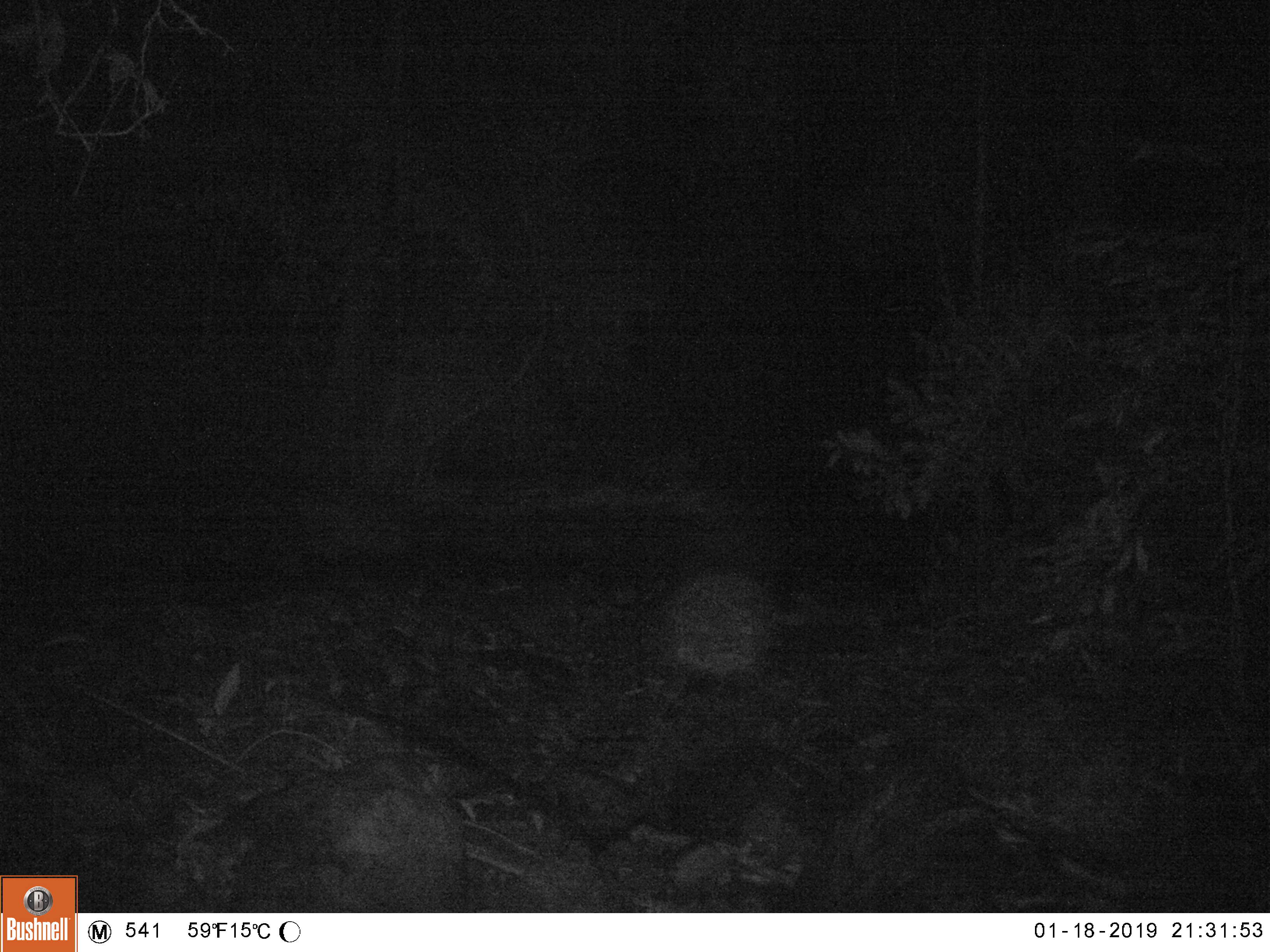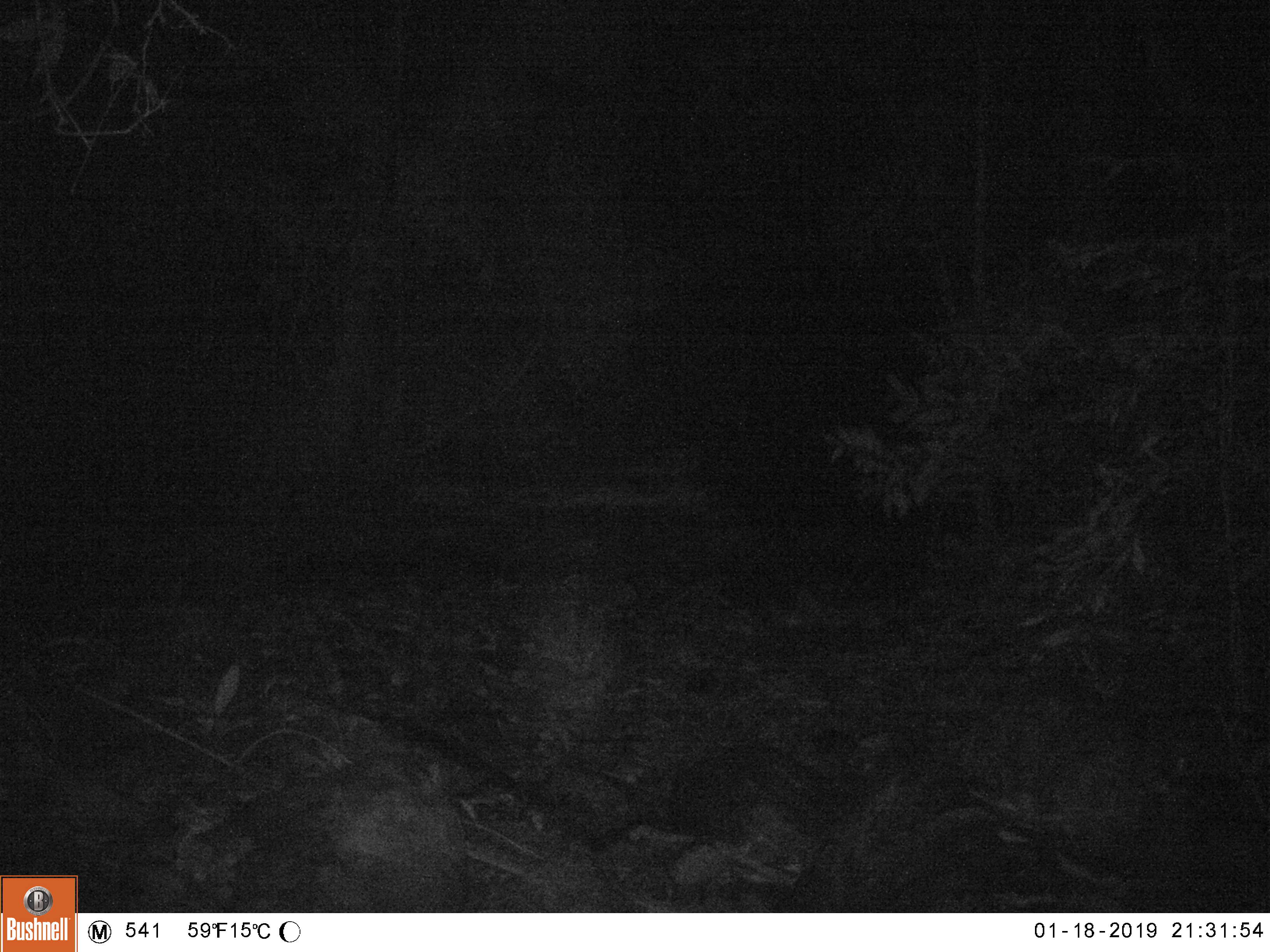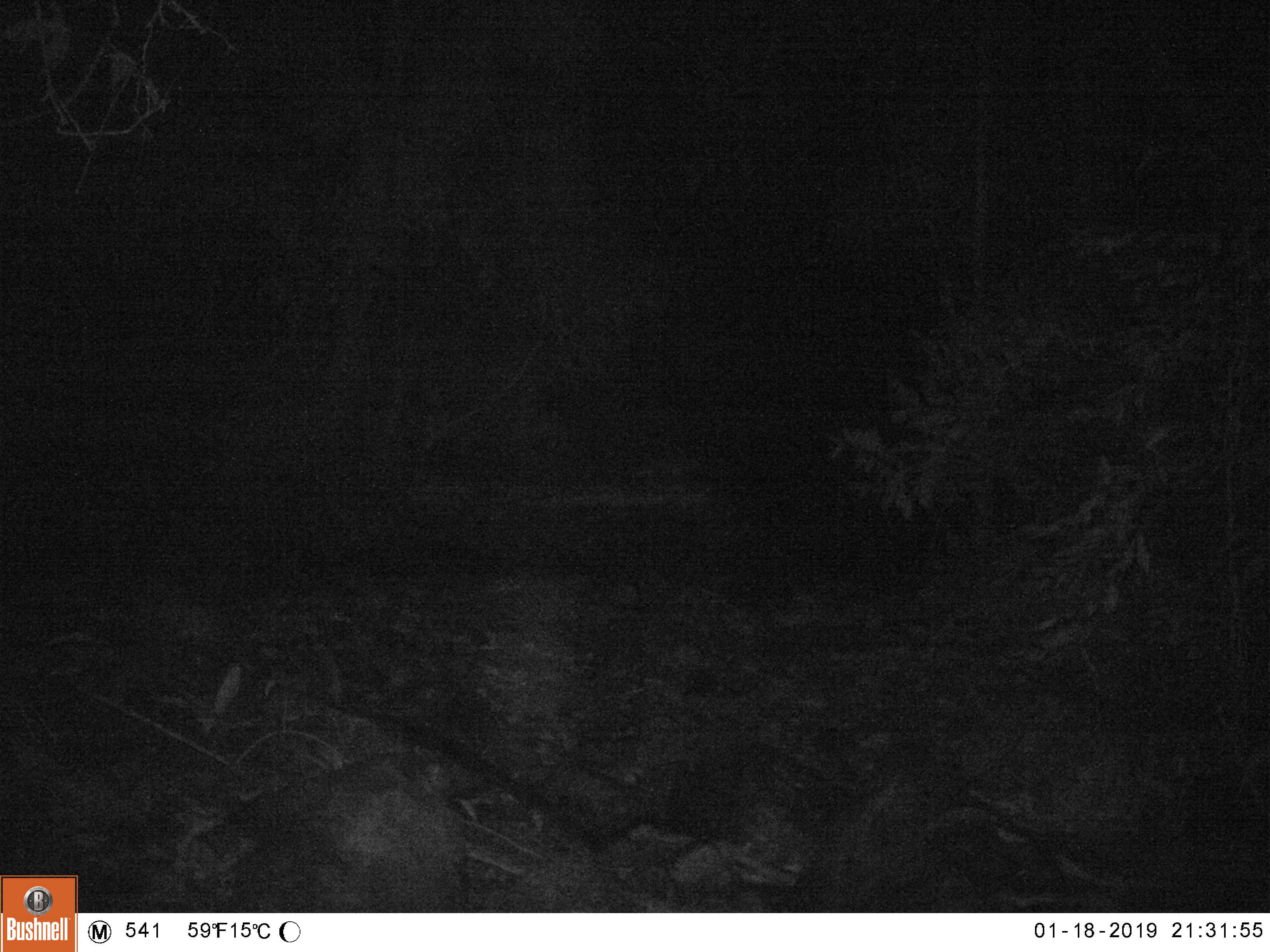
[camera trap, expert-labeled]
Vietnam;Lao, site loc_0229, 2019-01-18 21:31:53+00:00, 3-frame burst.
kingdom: Animalia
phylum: Chordata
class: Mammalia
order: Artiodactyla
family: Bovidae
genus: Capricornis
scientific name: Capricornis sumatraensis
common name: chinese serow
Chinese serow (Capricornis sumatraensis). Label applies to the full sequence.